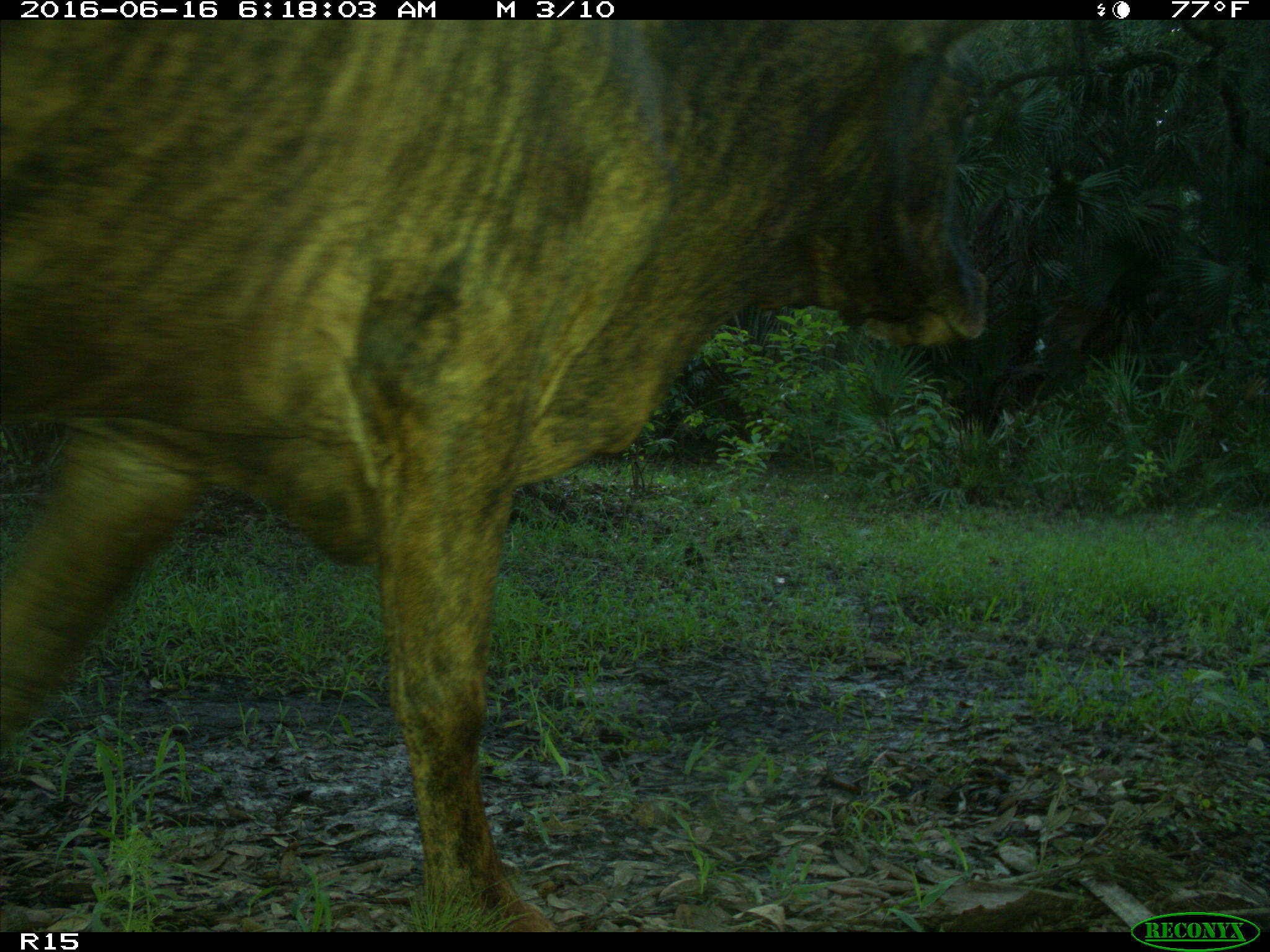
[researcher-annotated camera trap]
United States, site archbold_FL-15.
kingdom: Animalia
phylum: Chordata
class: Mammalia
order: Artiodactyla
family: Bovidae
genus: Bos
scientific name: Bos taurus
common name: domestic cow